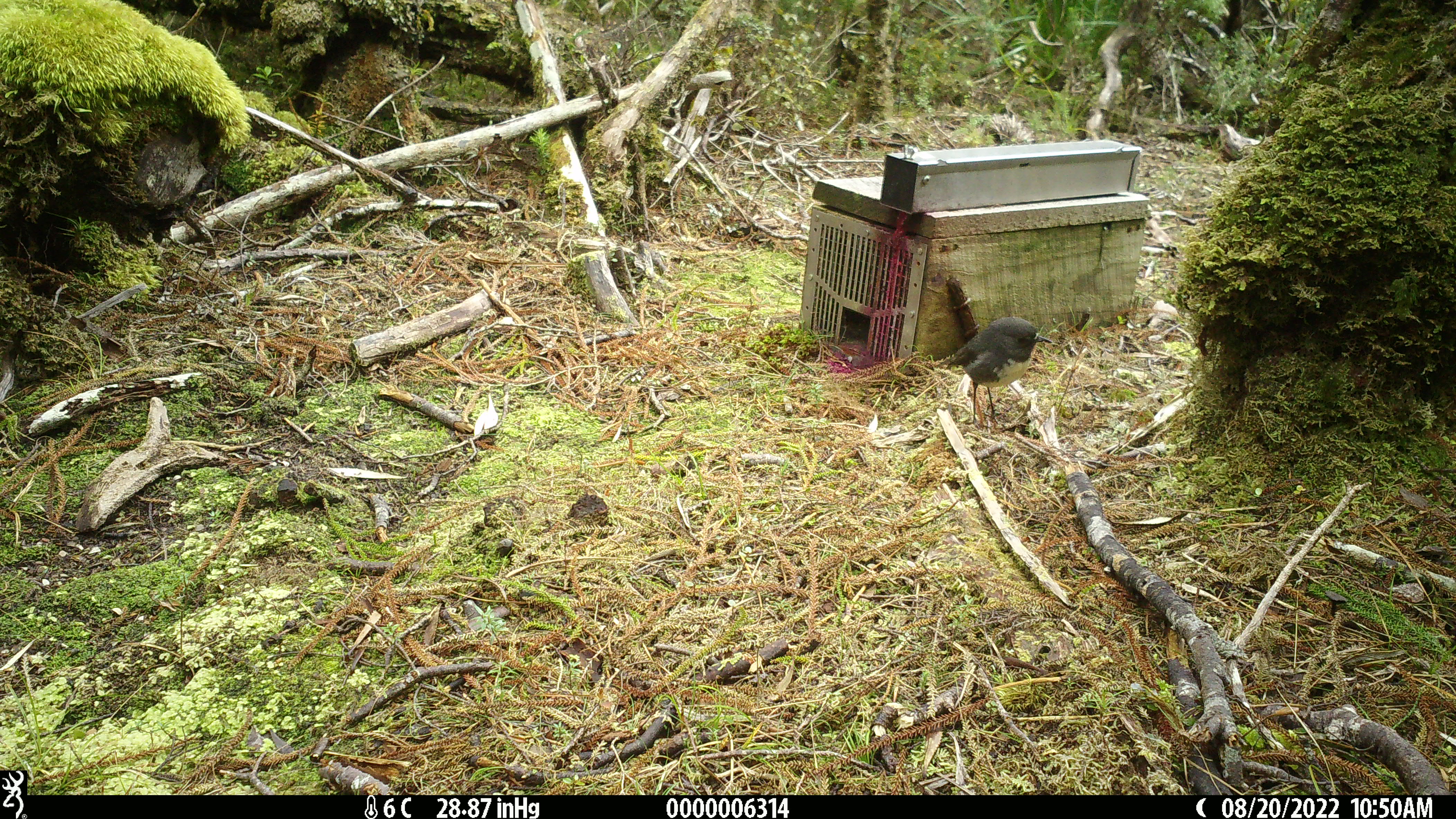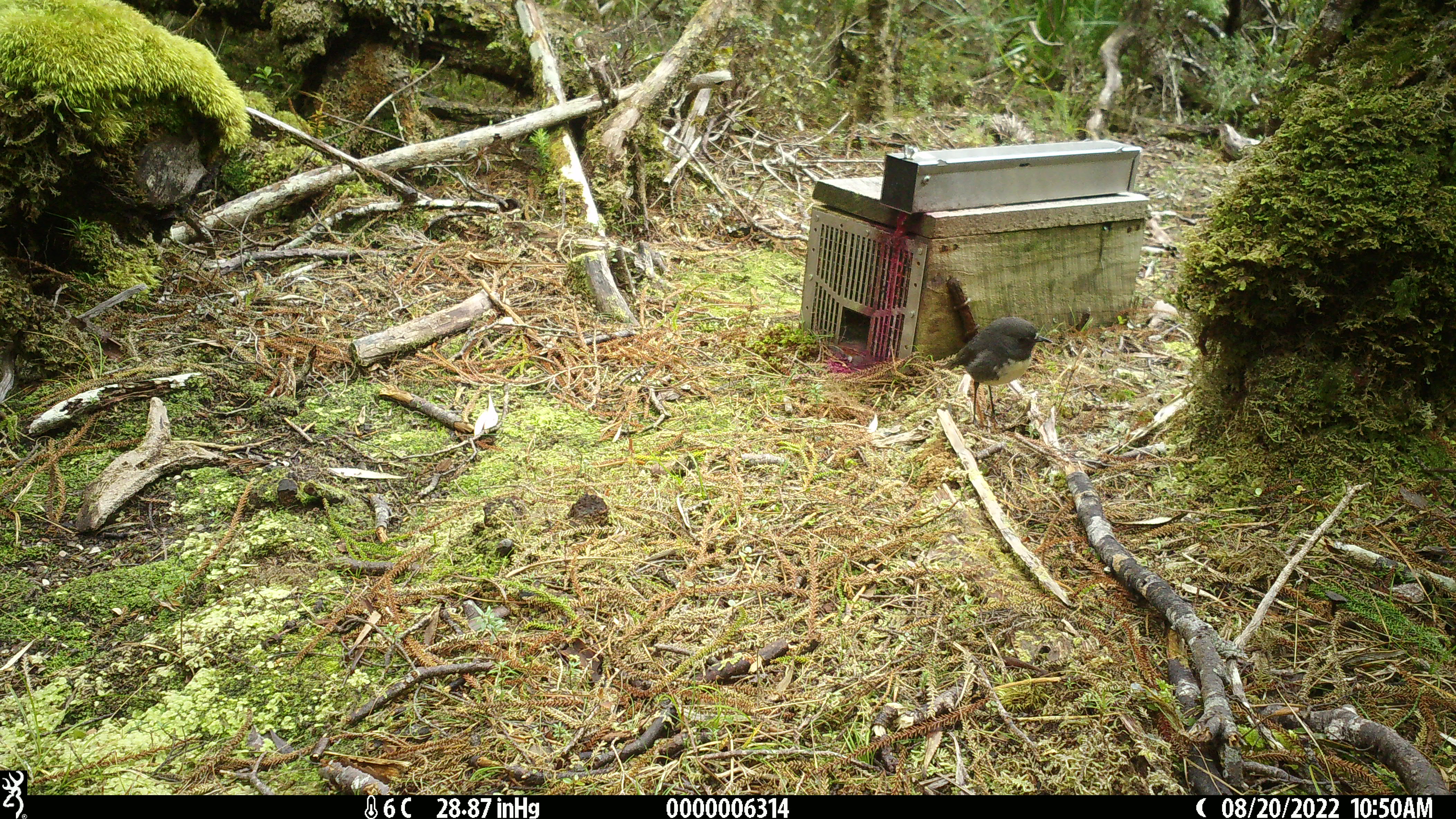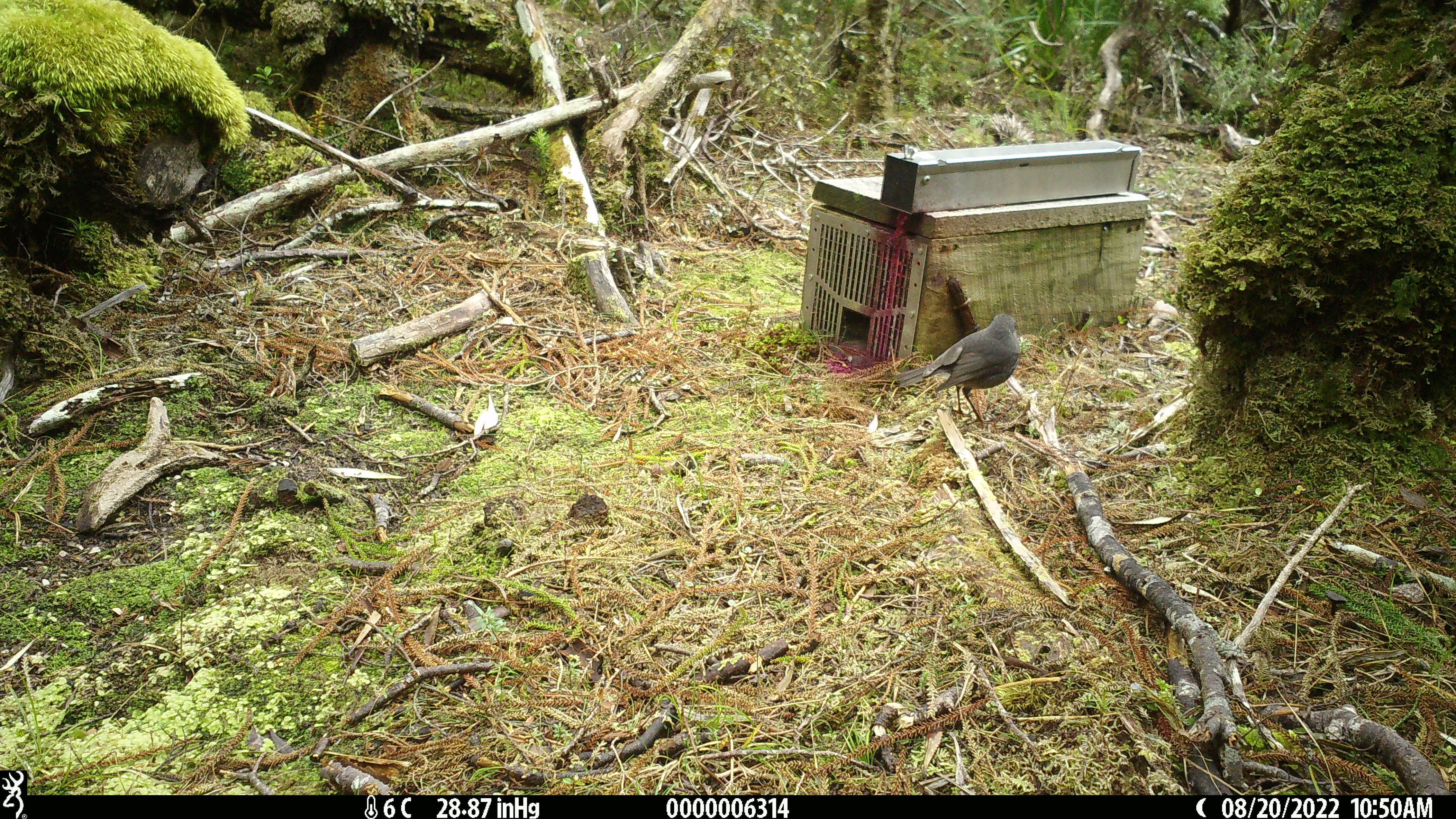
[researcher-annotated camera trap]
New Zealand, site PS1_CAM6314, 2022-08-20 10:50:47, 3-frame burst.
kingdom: Animalia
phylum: Chordata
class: Aves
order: Passeriformes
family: Petroicidae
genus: Petroica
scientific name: Petroica australis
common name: new zealand robin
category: robin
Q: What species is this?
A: Robin (new zealand robin) (Petroica australis).